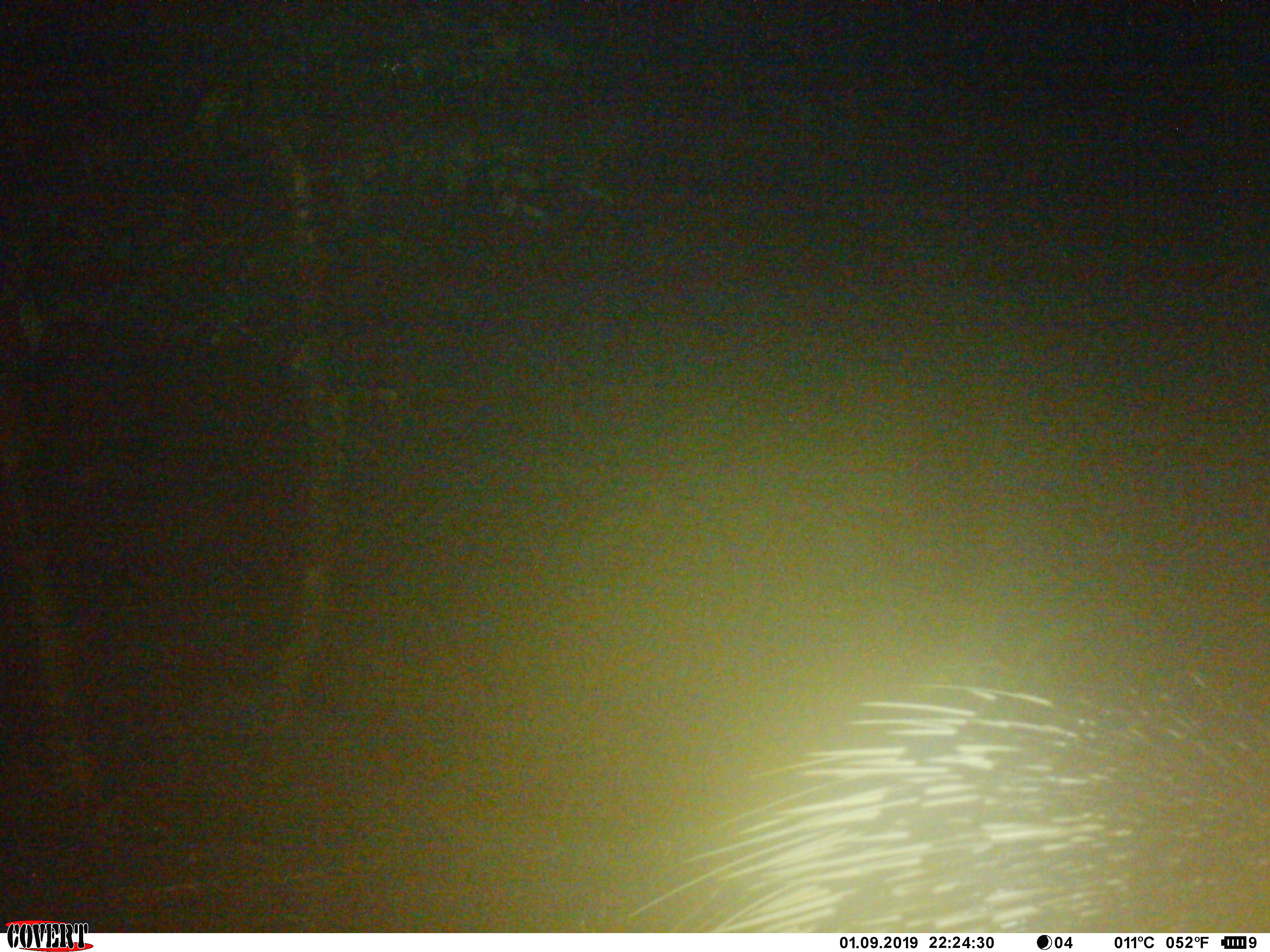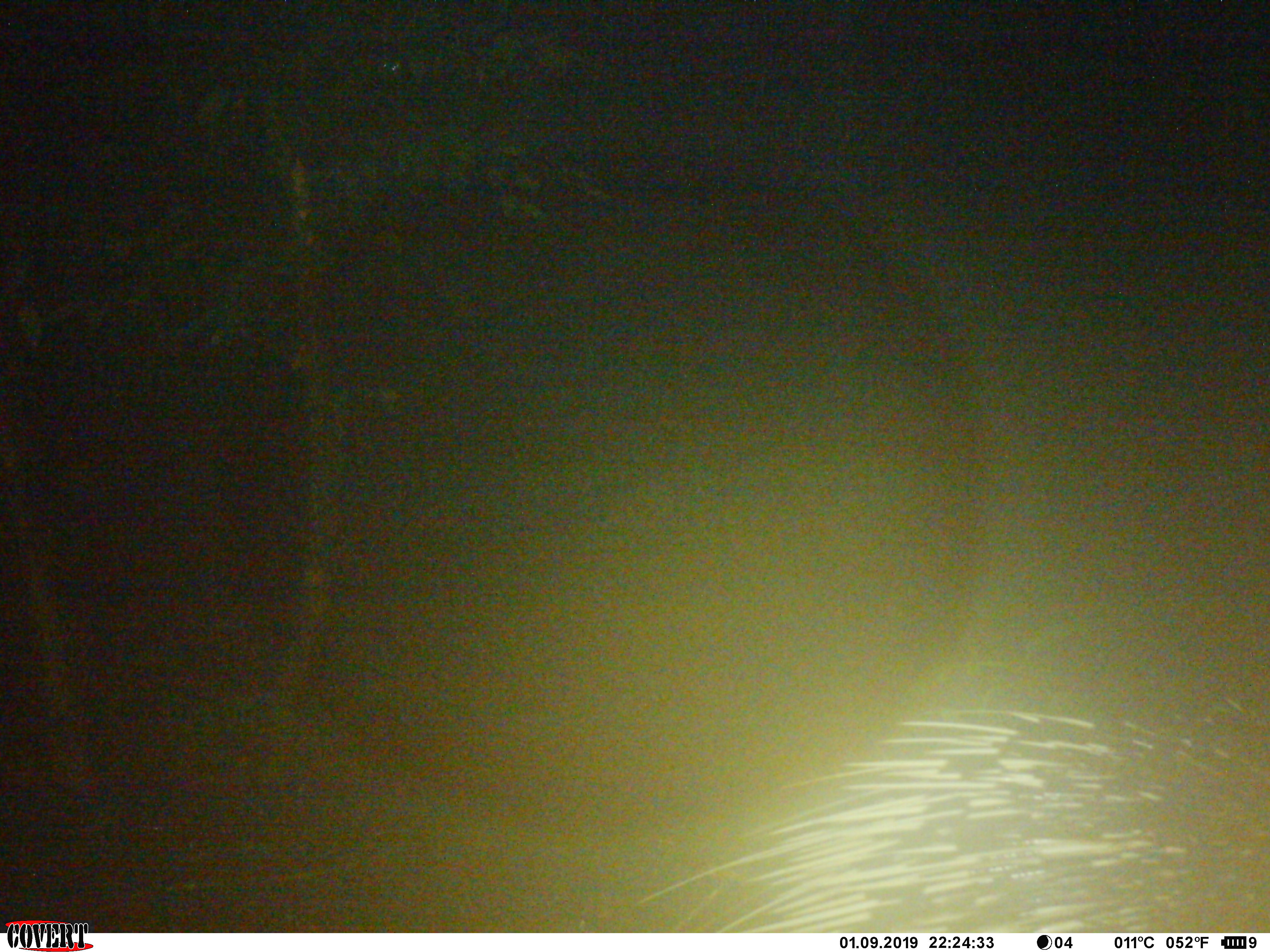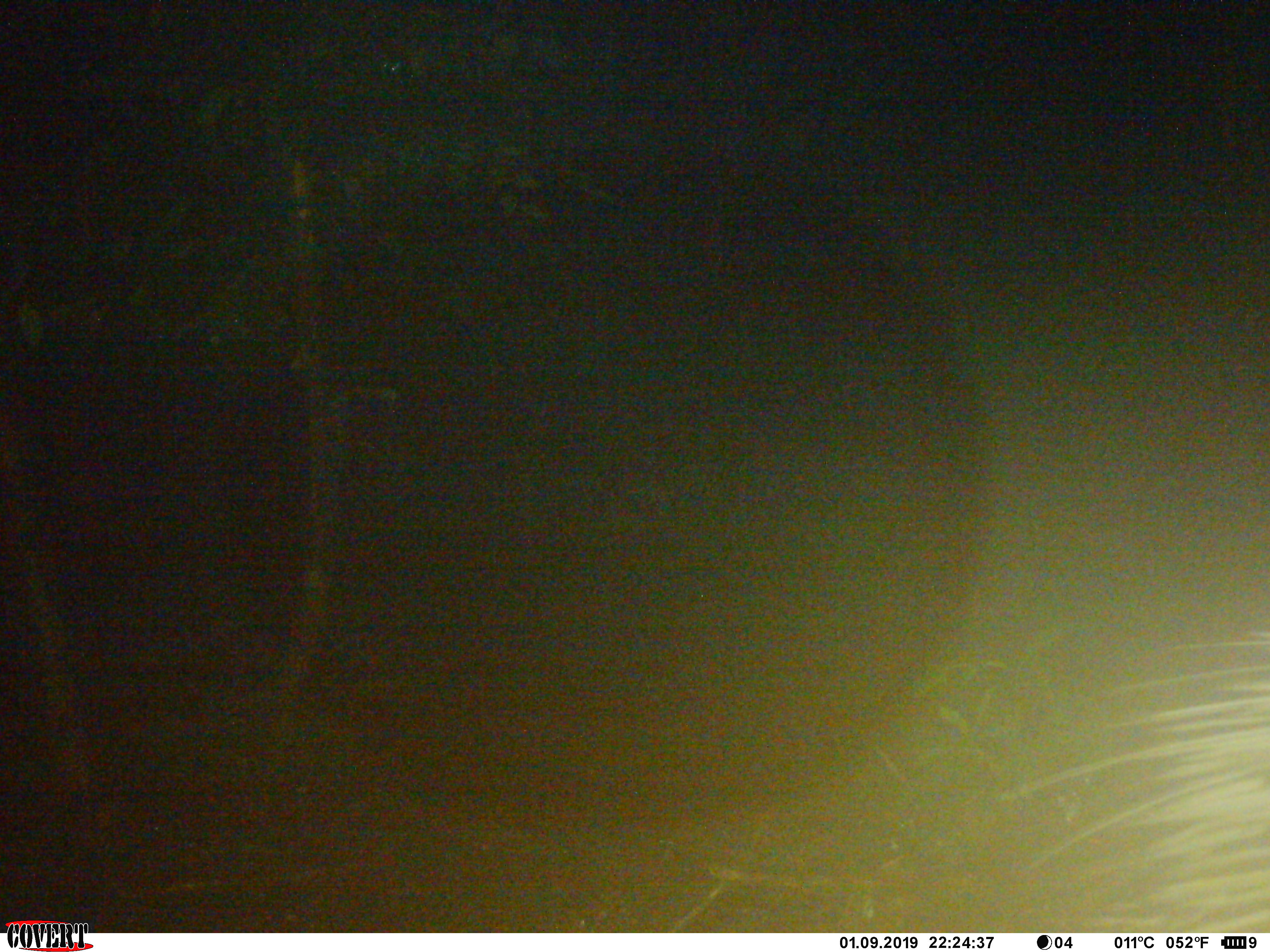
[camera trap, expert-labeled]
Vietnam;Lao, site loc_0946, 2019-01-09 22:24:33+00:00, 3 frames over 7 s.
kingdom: Animalia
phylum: Chordata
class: Mammalia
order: Rodentia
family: Hystricidae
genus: Hystrix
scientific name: Hystrix brachyura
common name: malayan porcupine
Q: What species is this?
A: Malayan porcupine (Hystrix brachyura).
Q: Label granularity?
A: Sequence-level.